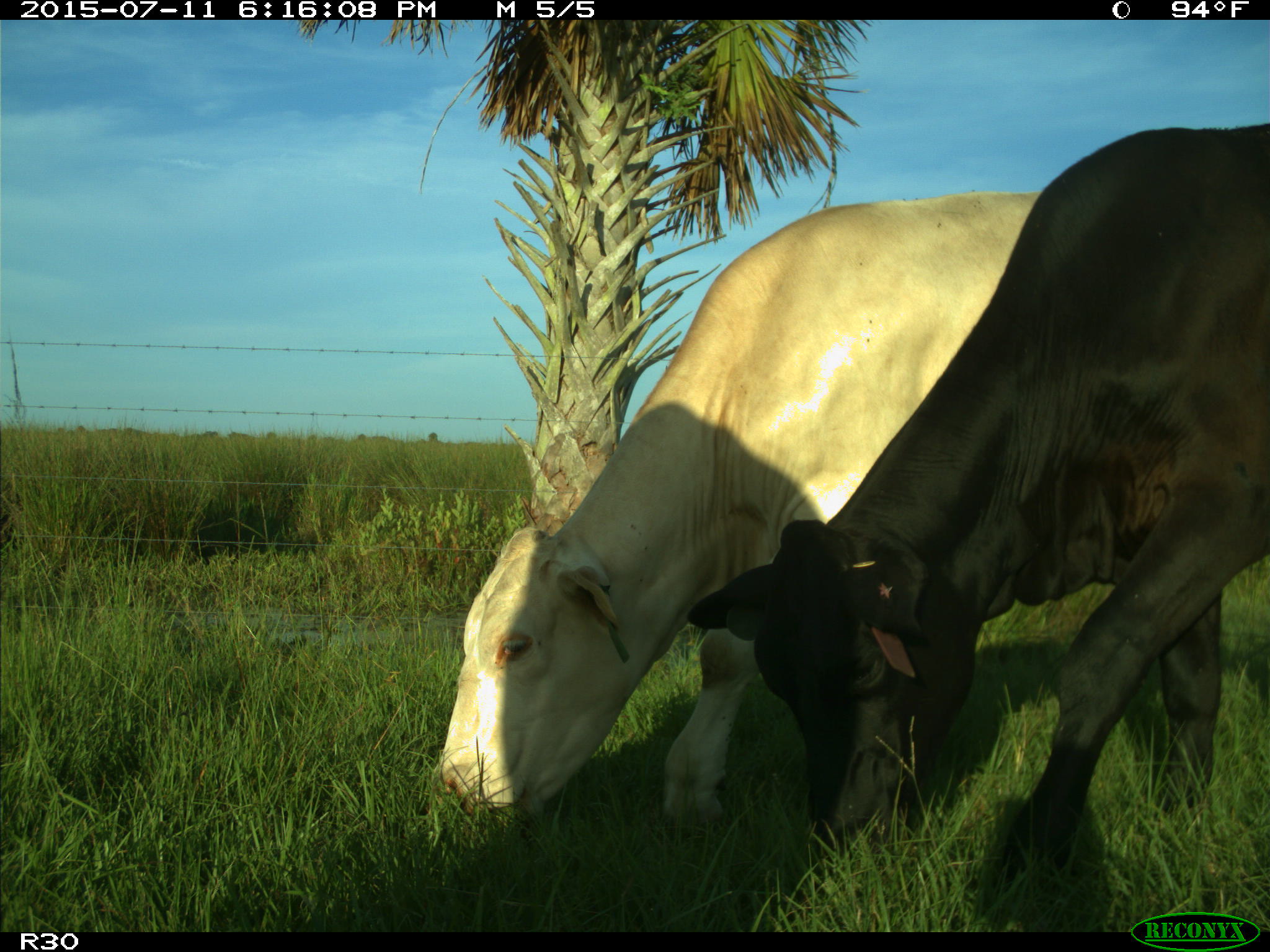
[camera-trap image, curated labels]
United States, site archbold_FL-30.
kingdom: Animalia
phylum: Chordata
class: Mammalia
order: Artiodactyla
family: Bovidae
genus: Bos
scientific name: Bos taurus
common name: domestic cow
Bos taurus (domestic cow).